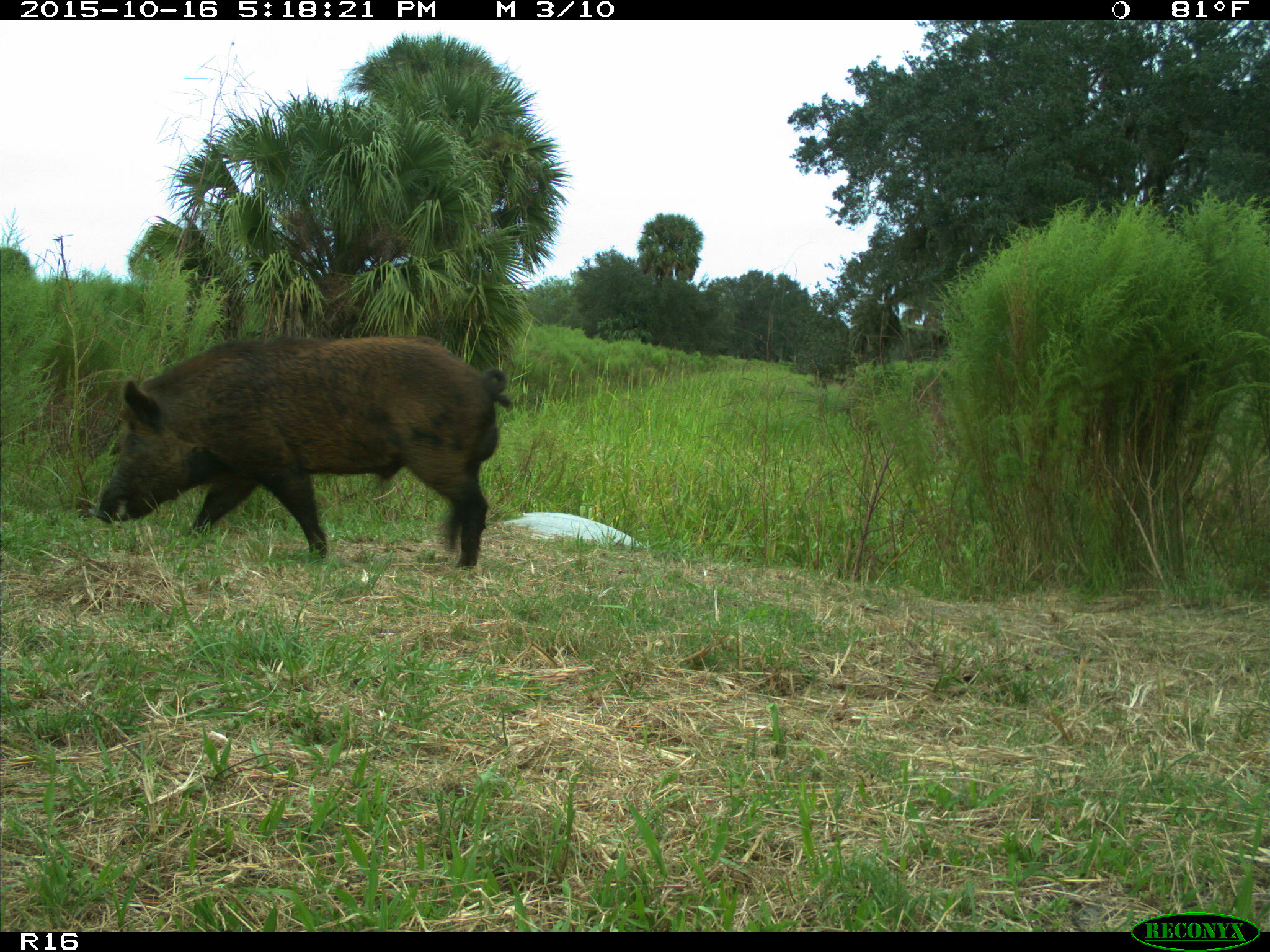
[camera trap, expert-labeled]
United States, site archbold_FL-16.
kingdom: Animalia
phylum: Chordata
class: Mammalia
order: Artiodactyla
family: Suidae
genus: Sus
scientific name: Sus scrofa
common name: wild boar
Sus scrofa (wild boar).